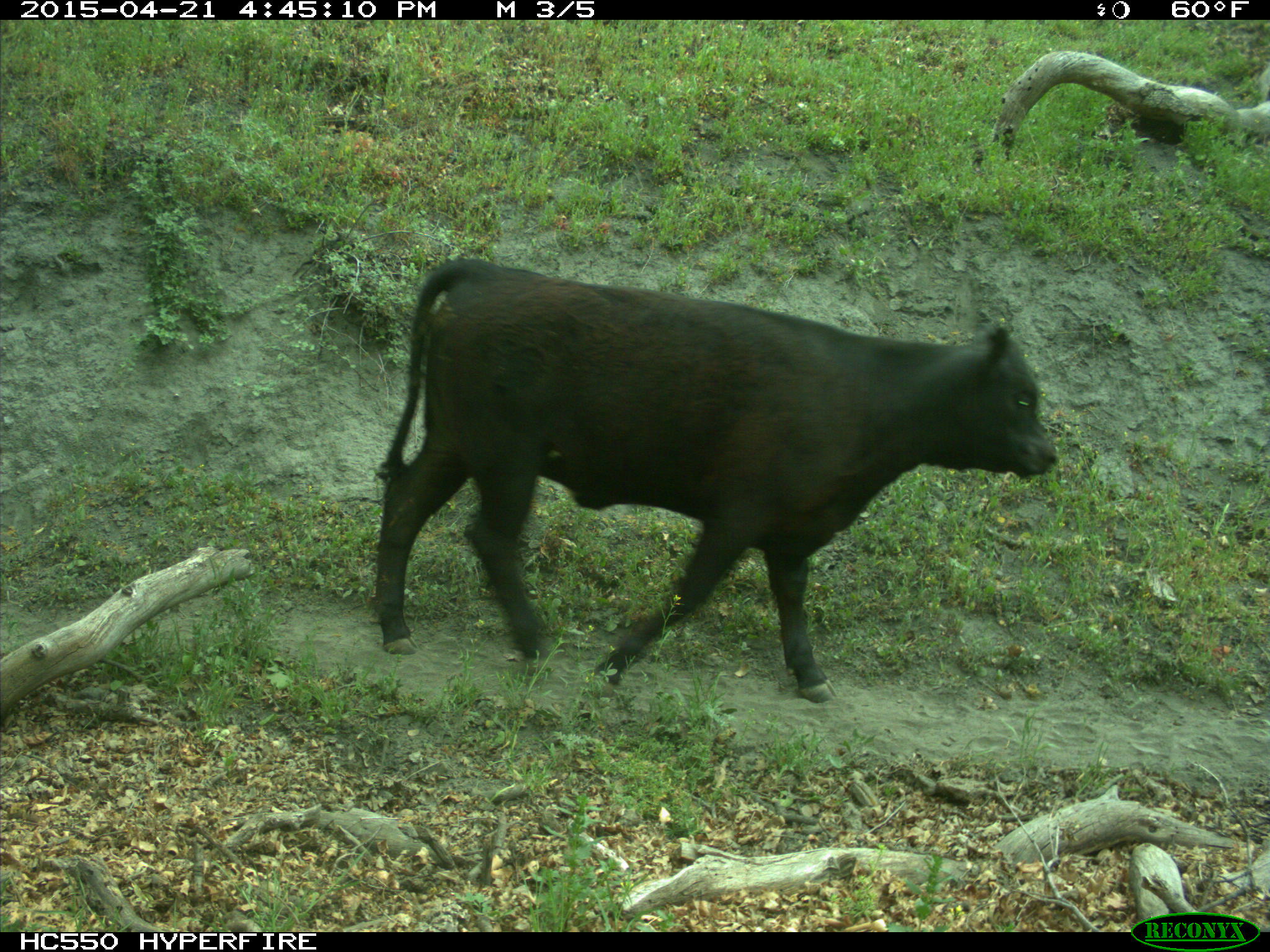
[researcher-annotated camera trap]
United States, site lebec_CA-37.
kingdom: Animalia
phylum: Chordata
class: Mammalia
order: Artiodactyla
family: Bovidae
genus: Bos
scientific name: Bos taurus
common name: domestic cow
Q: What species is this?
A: Bos taurus (domestic cow).